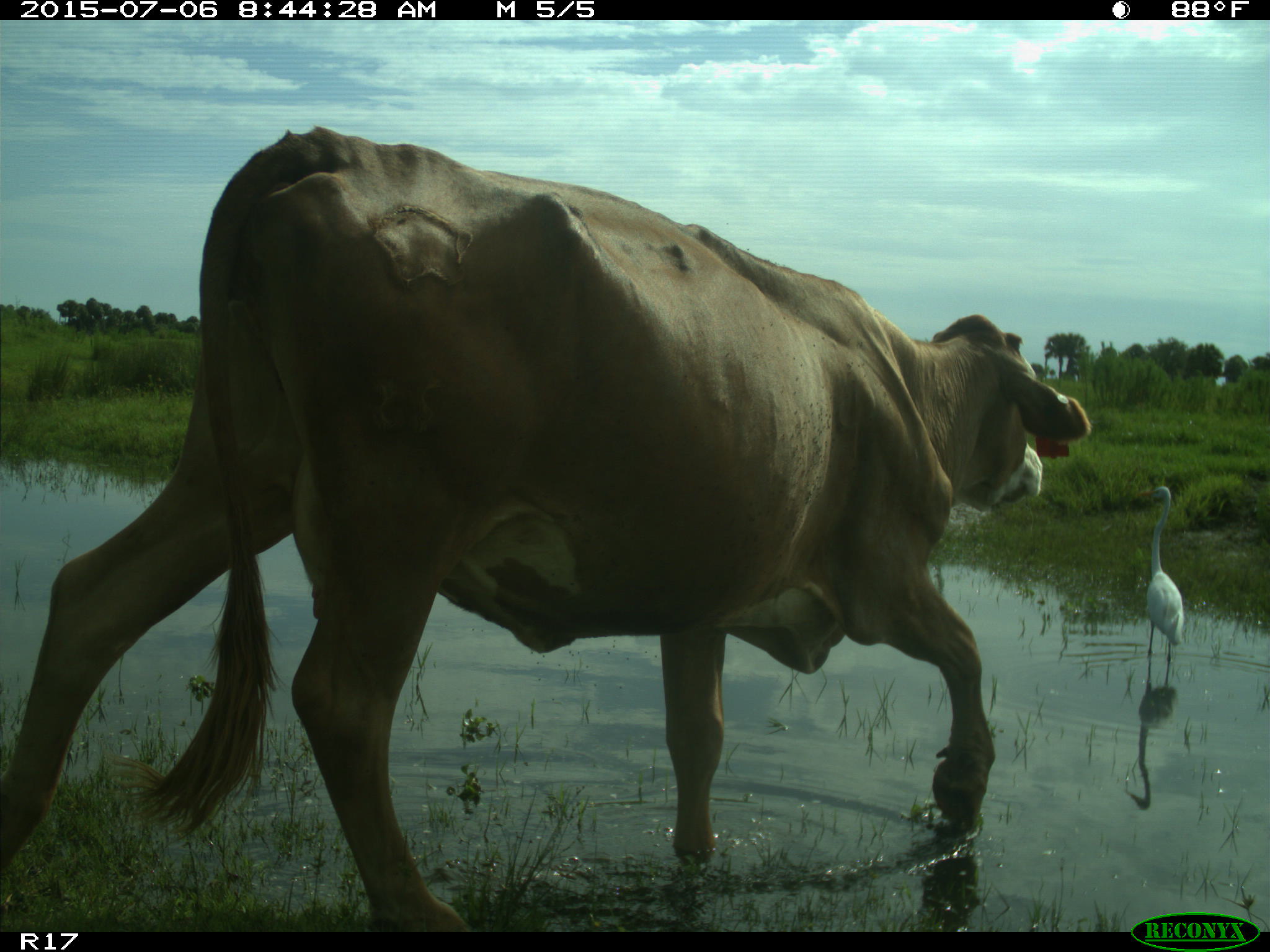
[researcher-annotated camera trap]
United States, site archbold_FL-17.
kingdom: Animalia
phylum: Chordata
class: Mammalia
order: Artiodactyla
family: Bovidae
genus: Bos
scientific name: Bos taurus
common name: domestic cow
Bos taurus (domestic cow).